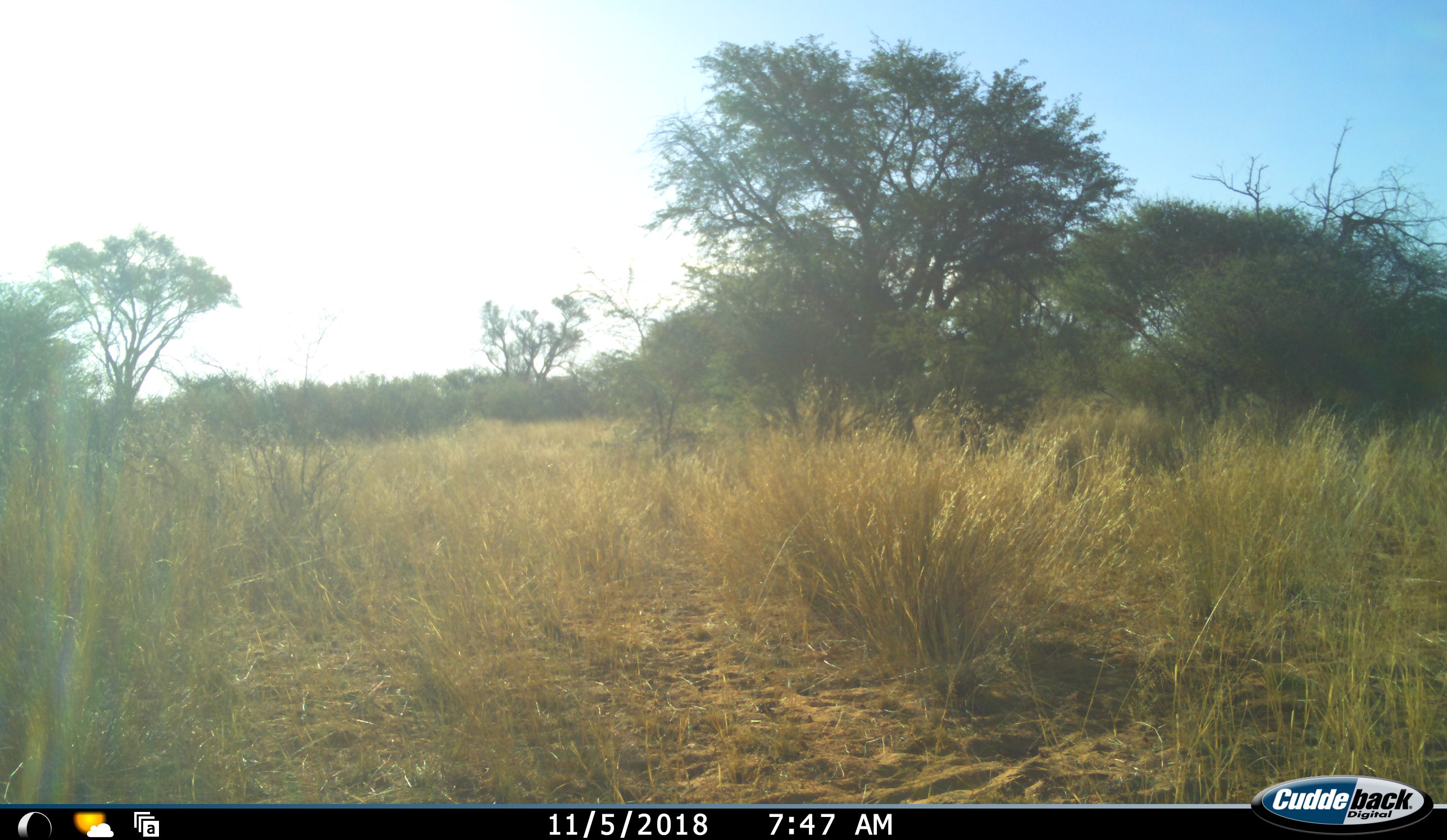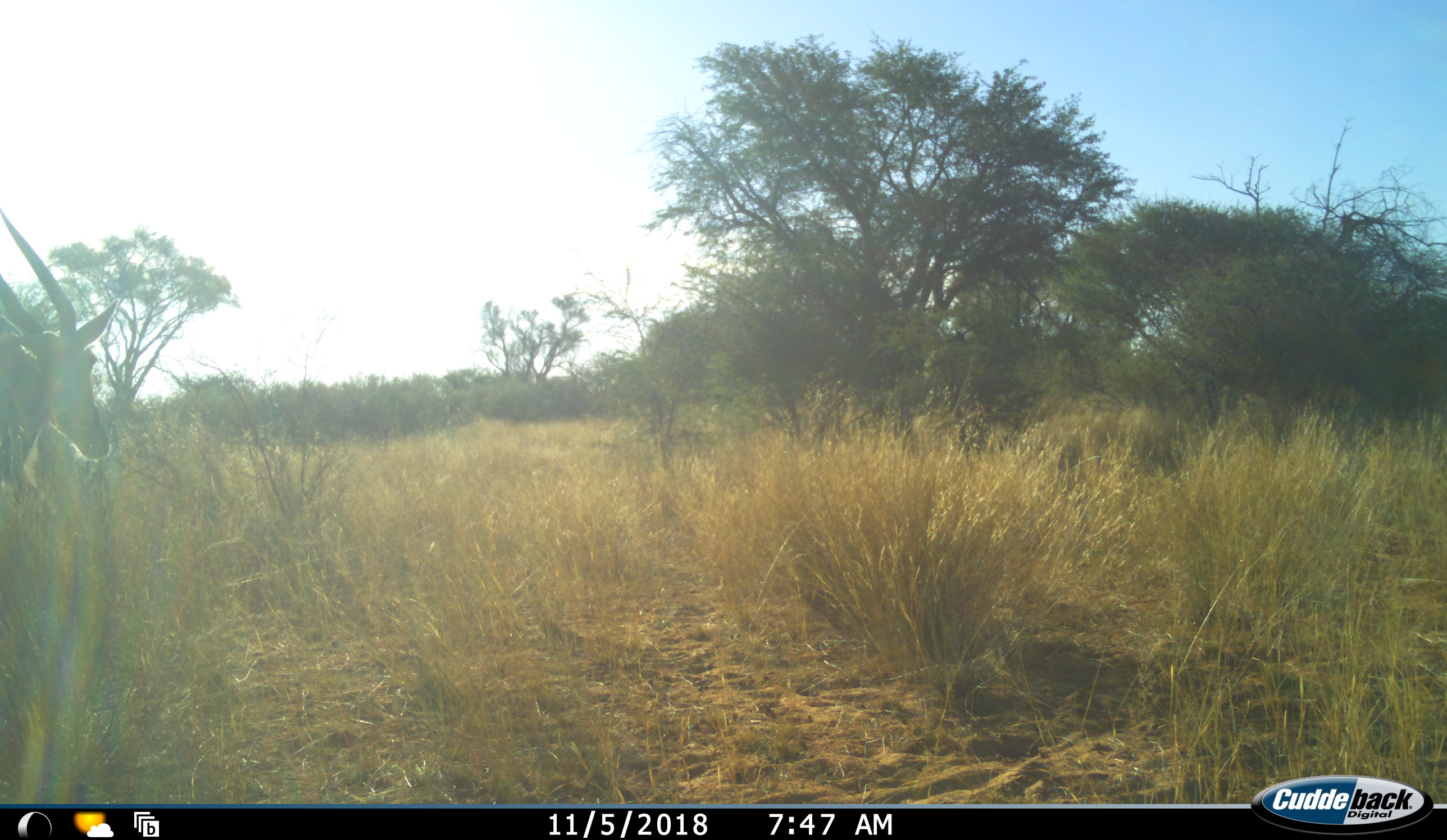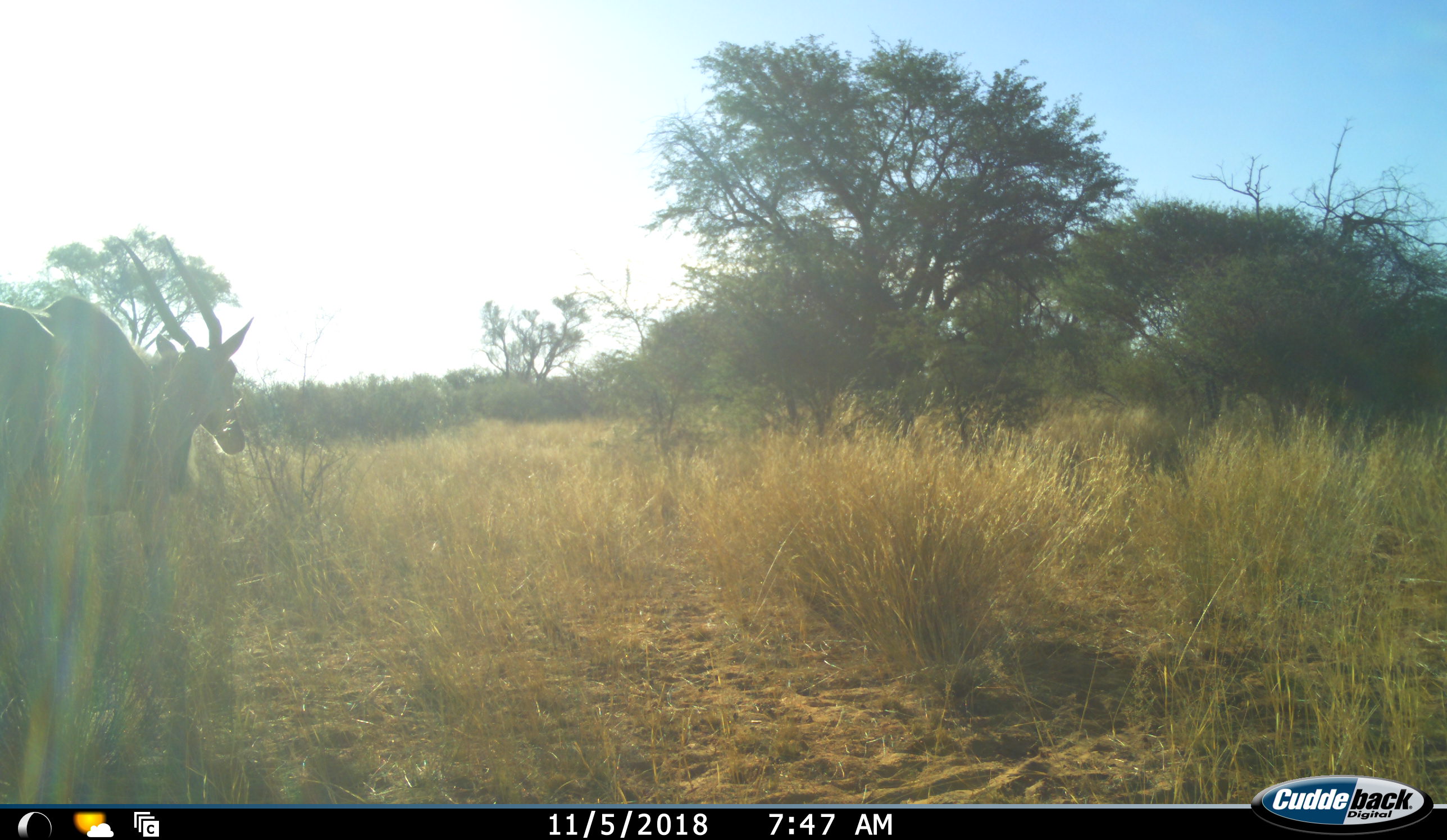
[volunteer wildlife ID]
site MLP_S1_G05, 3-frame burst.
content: unidentified animal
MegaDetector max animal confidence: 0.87